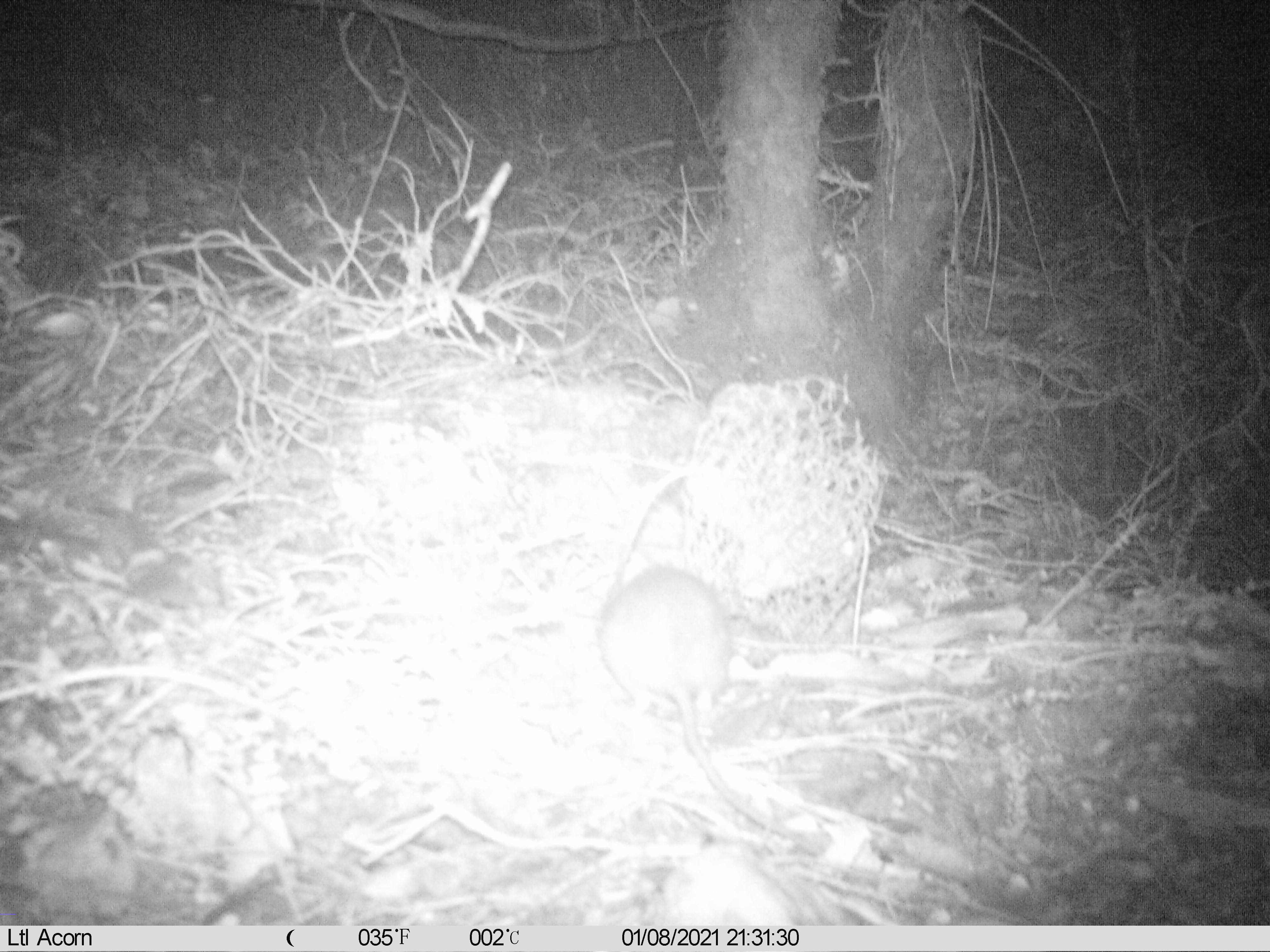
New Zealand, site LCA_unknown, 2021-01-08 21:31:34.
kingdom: Animalia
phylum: Chordata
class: Mammalia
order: Rodentia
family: Muridae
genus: Rattus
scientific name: Rattus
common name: rat